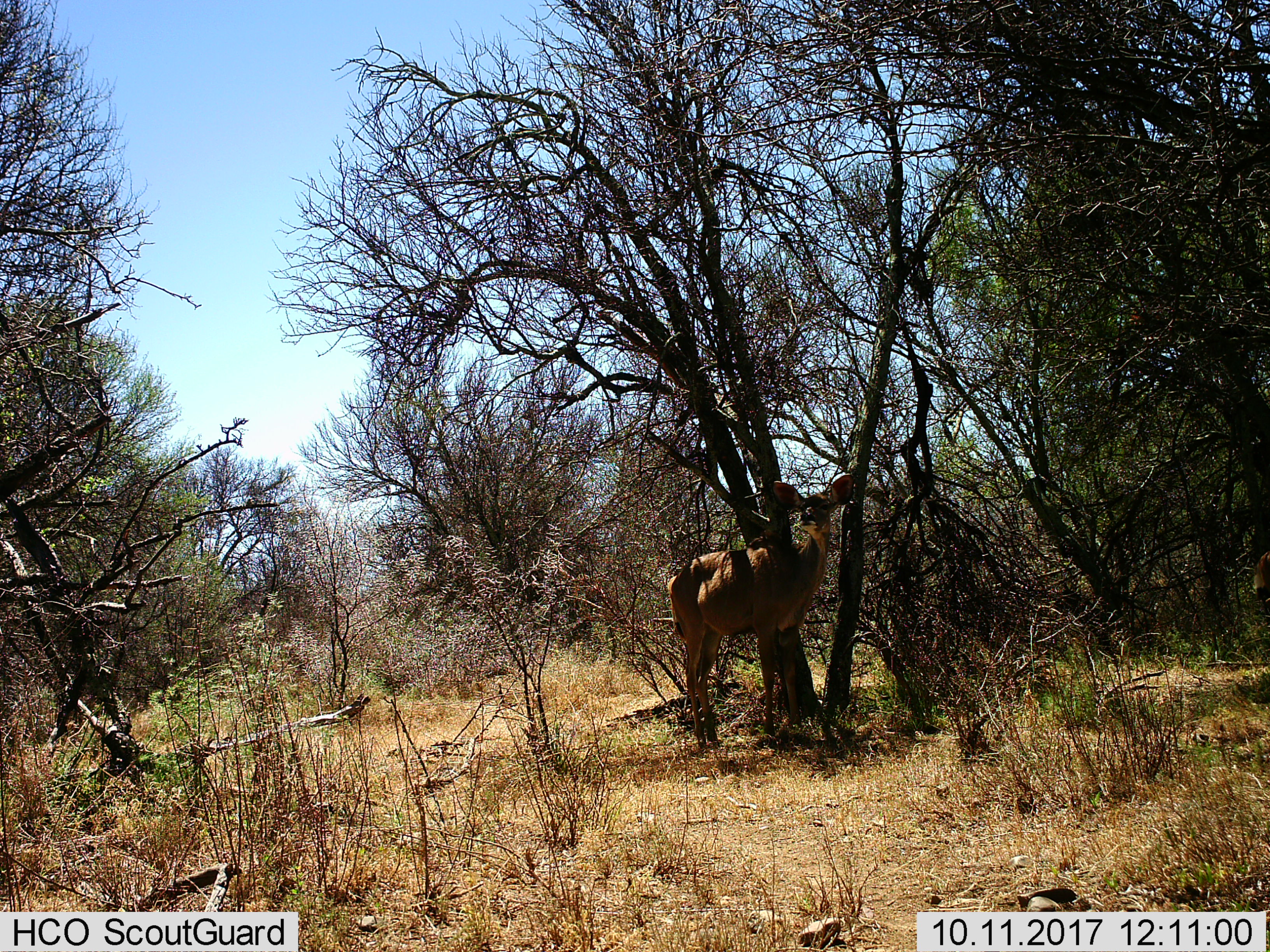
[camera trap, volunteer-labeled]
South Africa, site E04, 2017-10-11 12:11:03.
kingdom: Animalia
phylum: Chordata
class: Mammalia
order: Artiodactyla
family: Bovidae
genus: Tragelaphus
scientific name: Tragelaphus strepsiceros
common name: greater kudu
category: kudu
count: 1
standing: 80%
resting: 20%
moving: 0%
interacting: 0%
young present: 0%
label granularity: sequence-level